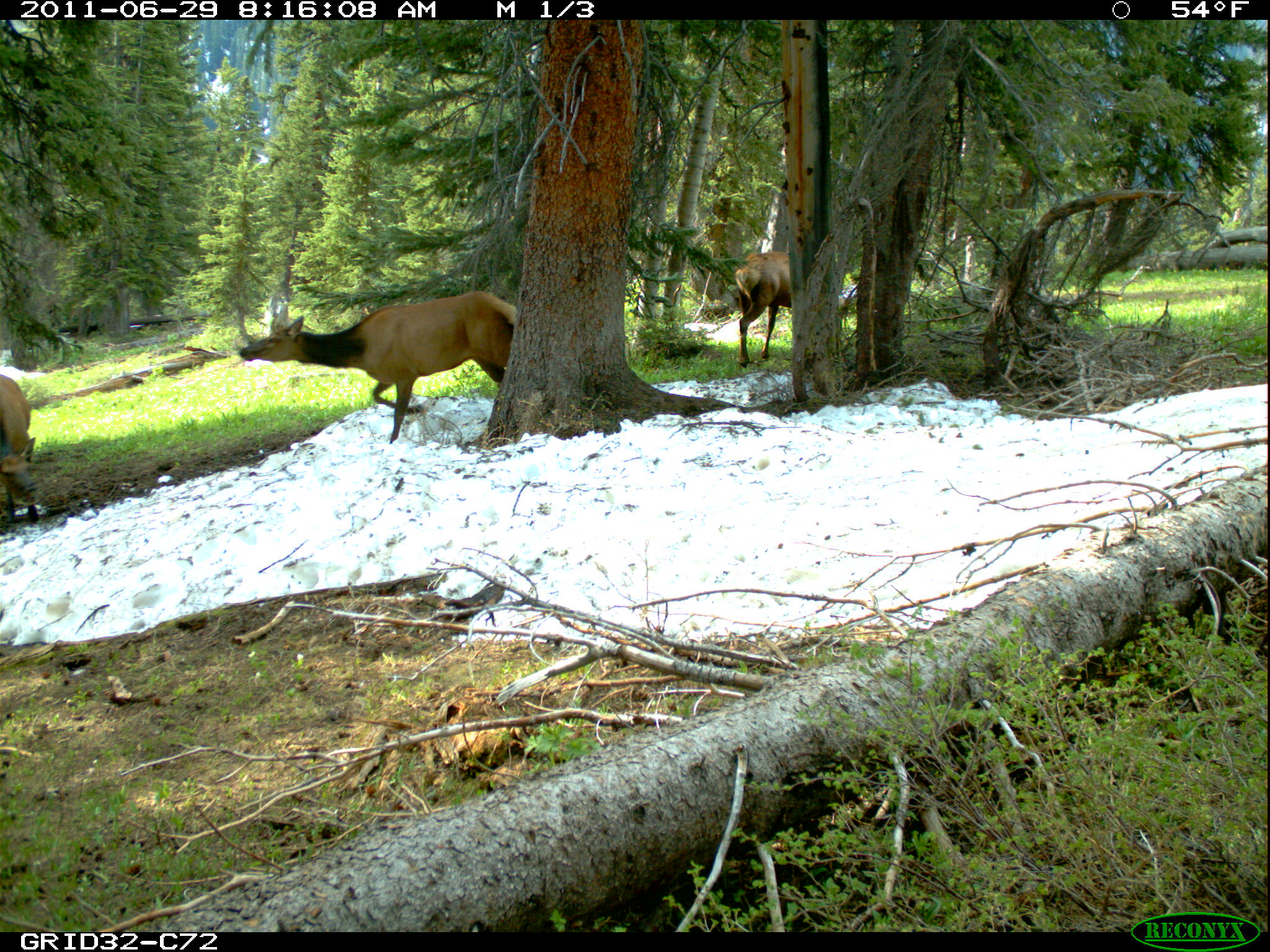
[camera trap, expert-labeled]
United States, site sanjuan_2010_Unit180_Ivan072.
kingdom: Animalia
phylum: Chordata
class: Mammalia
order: Artiodactyla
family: Cervidae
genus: Cervus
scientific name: Cervus elaphus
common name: red deer